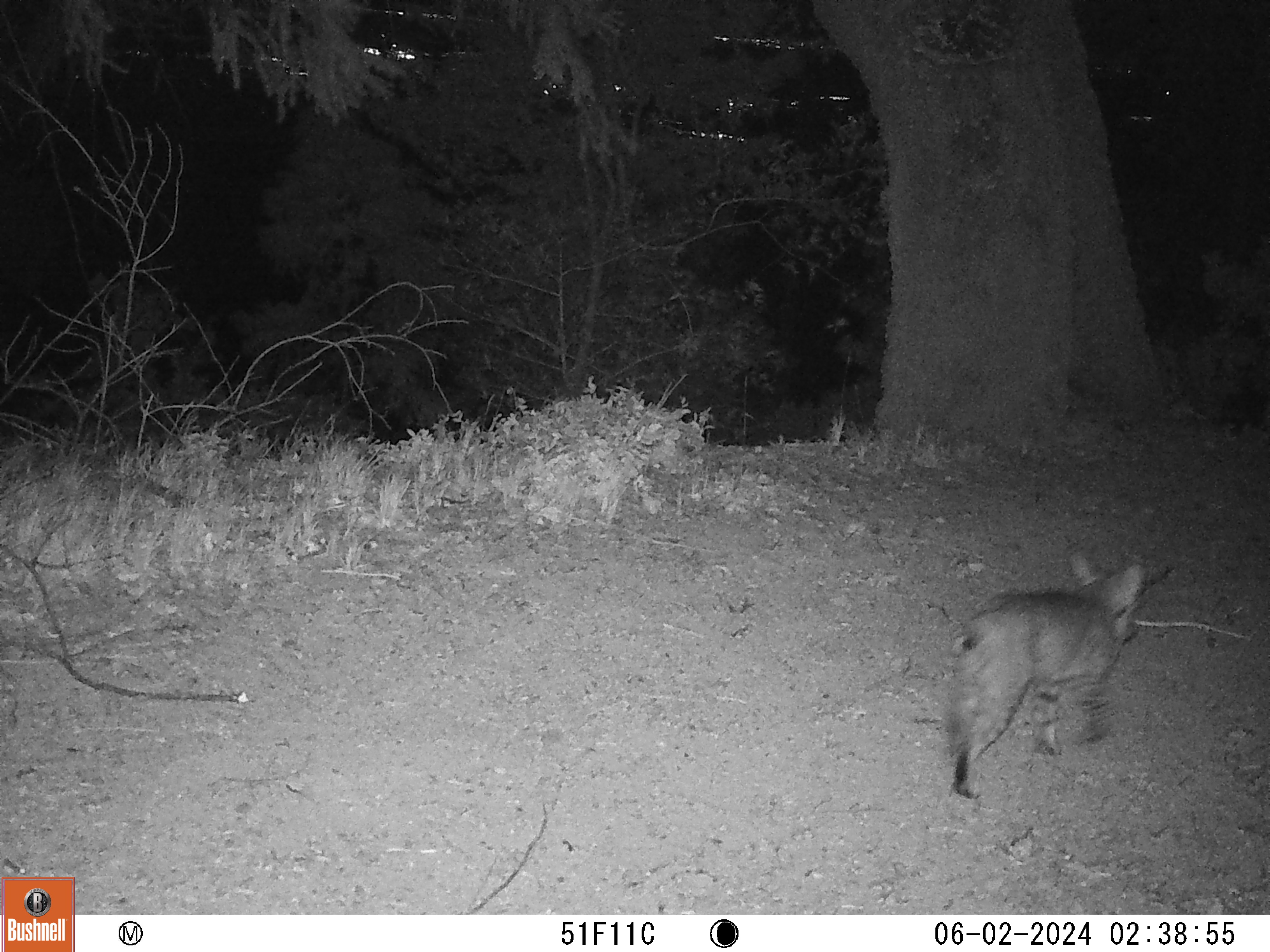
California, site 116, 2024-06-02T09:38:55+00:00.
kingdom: Animalia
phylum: Chordata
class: Mammalia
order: Carnivora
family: Felidae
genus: Lynx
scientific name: Lynx rufus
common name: bobcat